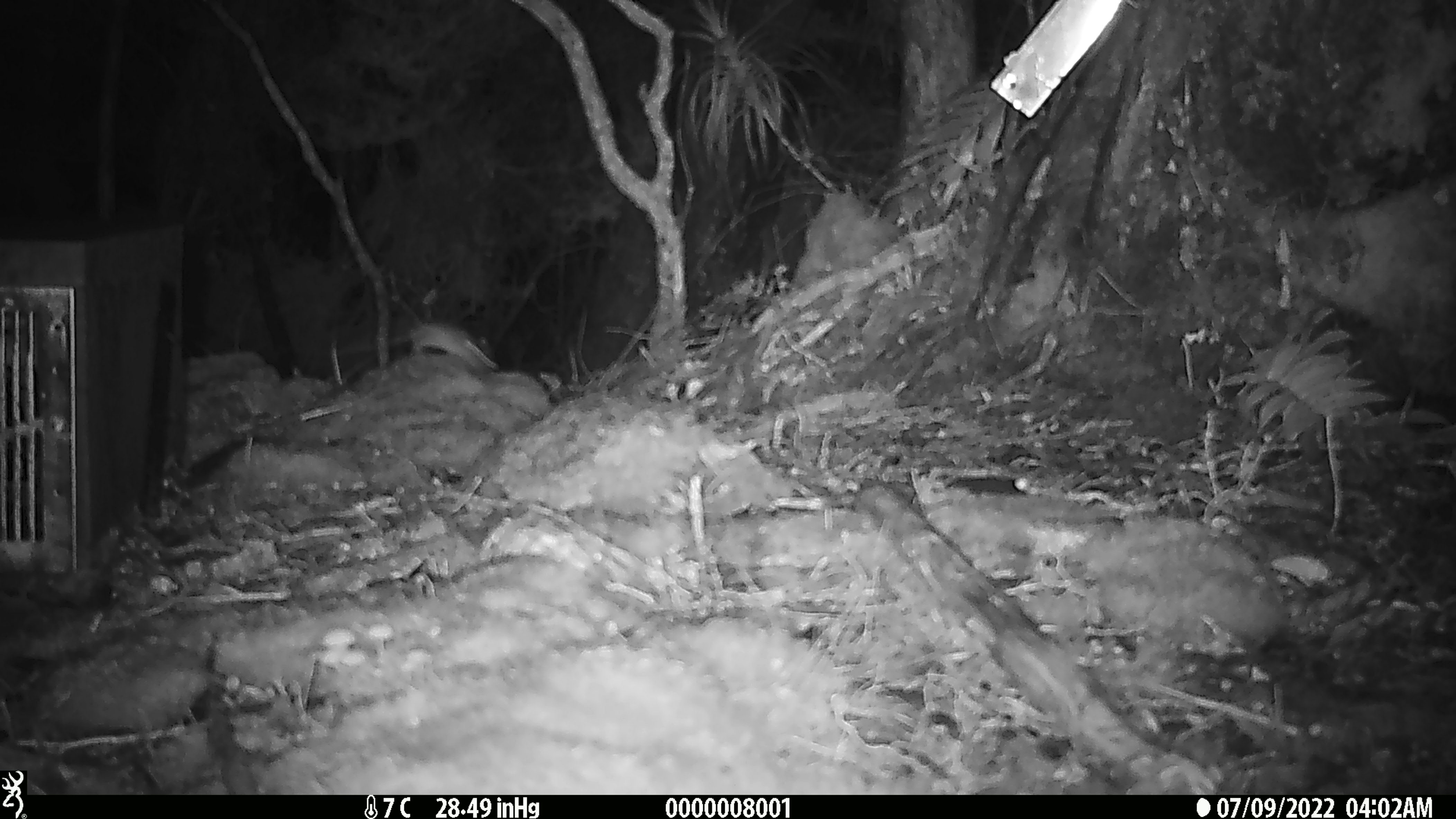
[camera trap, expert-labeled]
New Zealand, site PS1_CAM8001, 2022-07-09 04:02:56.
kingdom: Animalia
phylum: Chordata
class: Mammalia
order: Rodentia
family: Muridae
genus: Mus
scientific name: Mus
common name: mouse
Mouse (Mus).